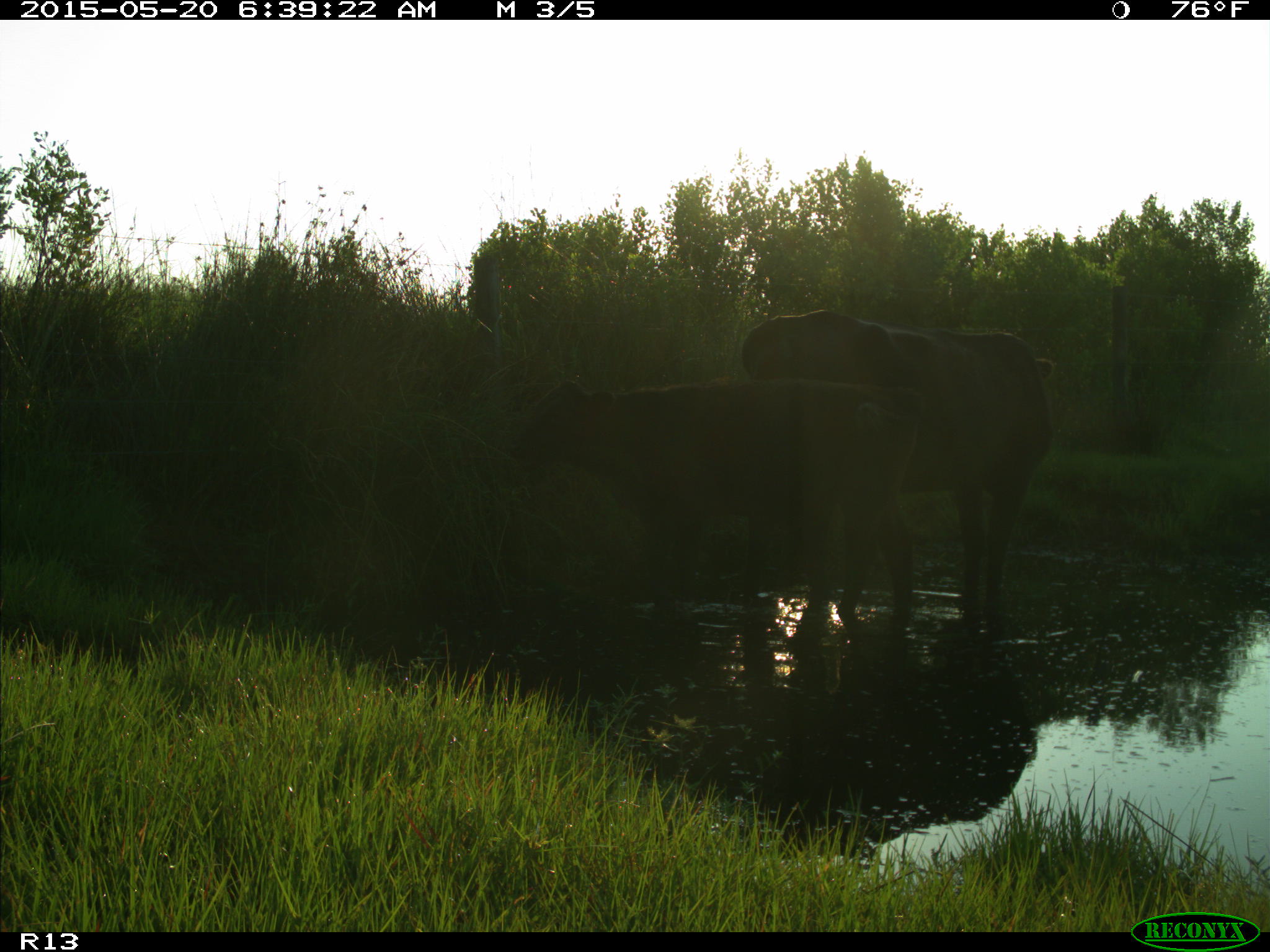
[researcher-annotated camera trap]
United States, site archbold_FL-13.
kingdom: Animalia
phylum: Chordata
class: Mammalia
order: Artiodactyla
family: Bovidae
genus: Bos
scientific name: Bos taurus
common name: domestic cow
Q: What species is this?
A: Bos taurus (domestic cow).